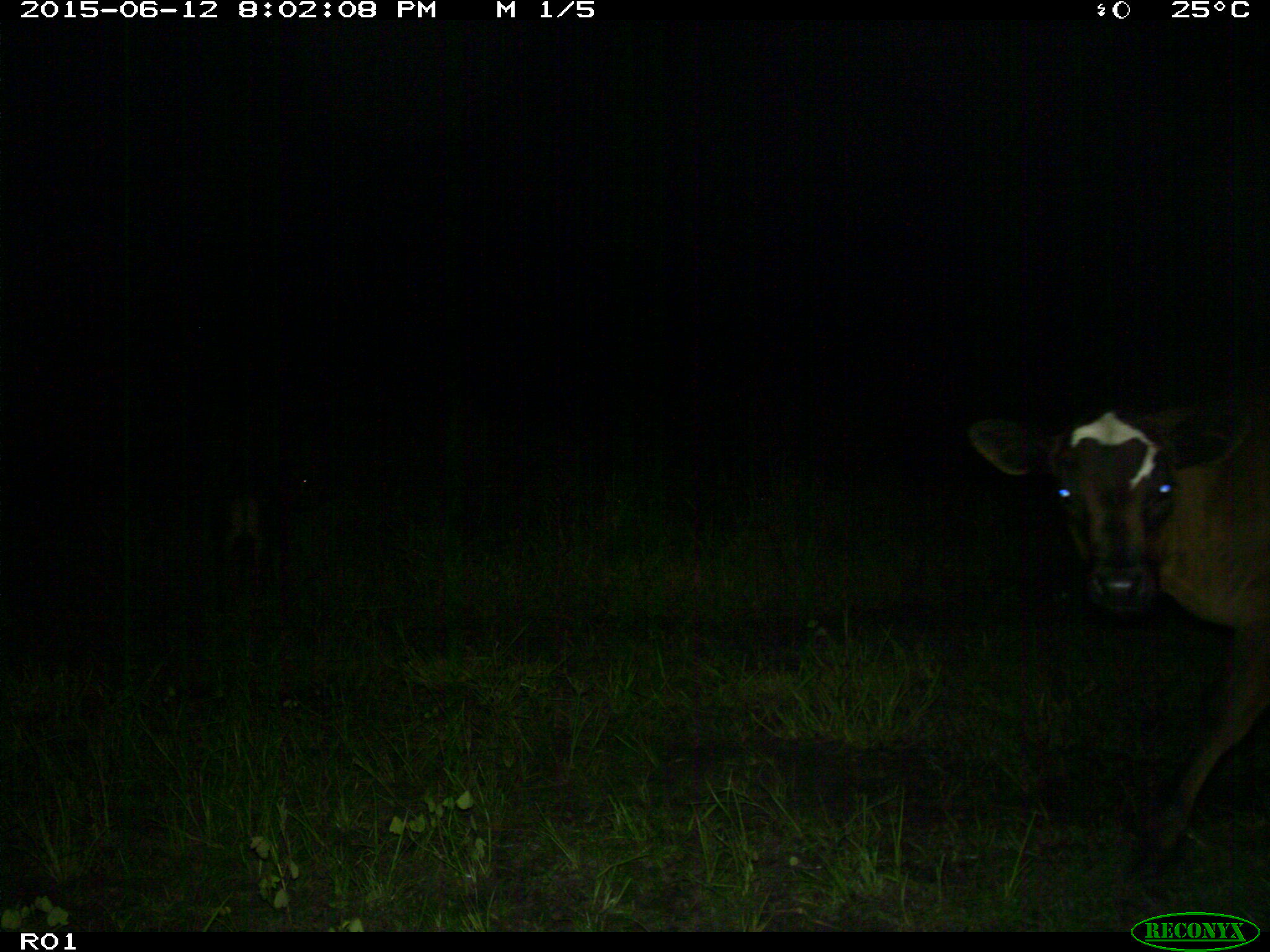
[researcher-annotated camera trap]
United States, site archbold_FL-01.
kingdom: Animalia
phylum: Chordata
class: Mammalia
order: Artiodactyla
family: Bovidae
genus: Bos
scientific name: Bos taurus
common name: domestic cow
Bos taurus (domestic cow).